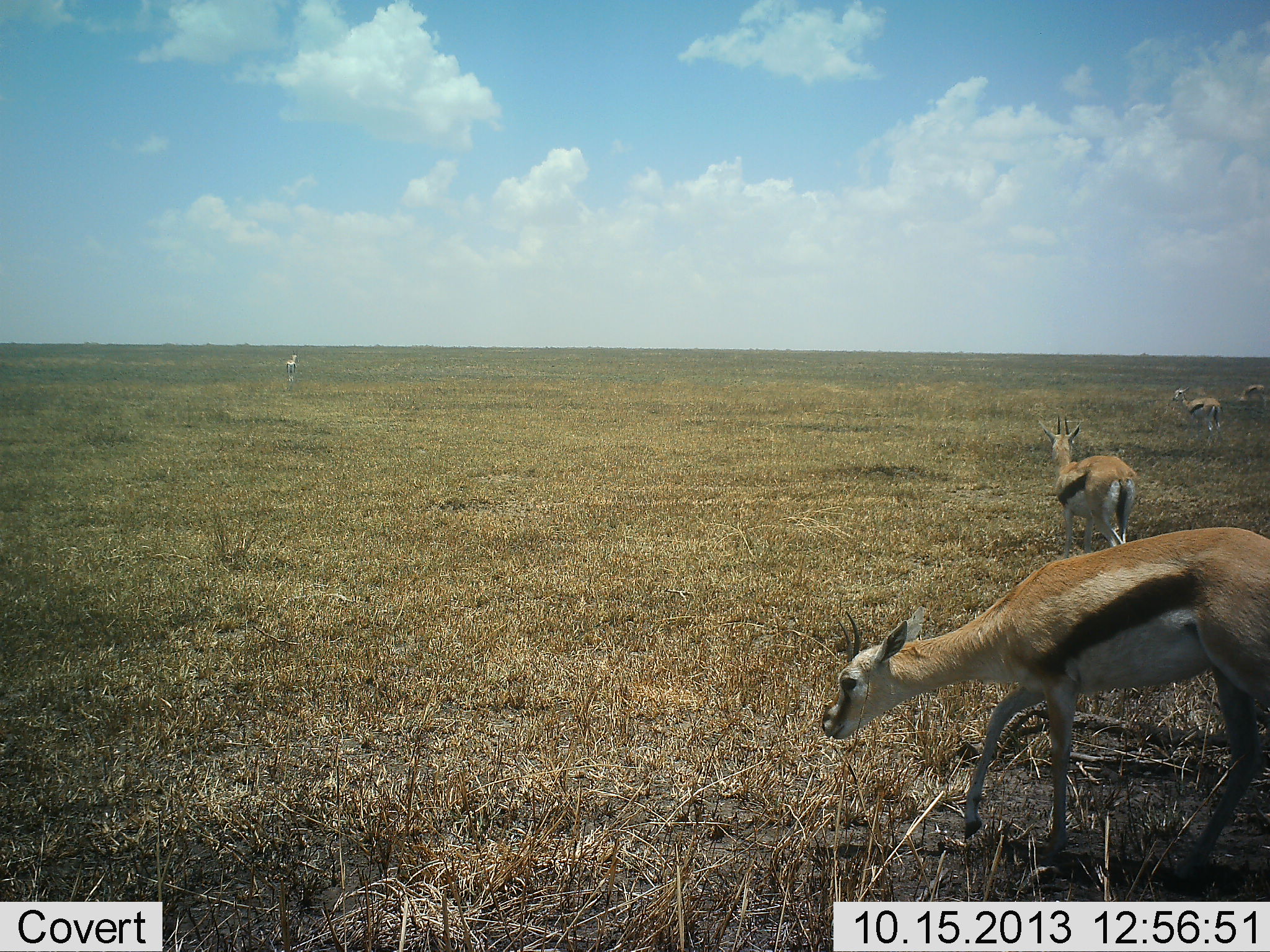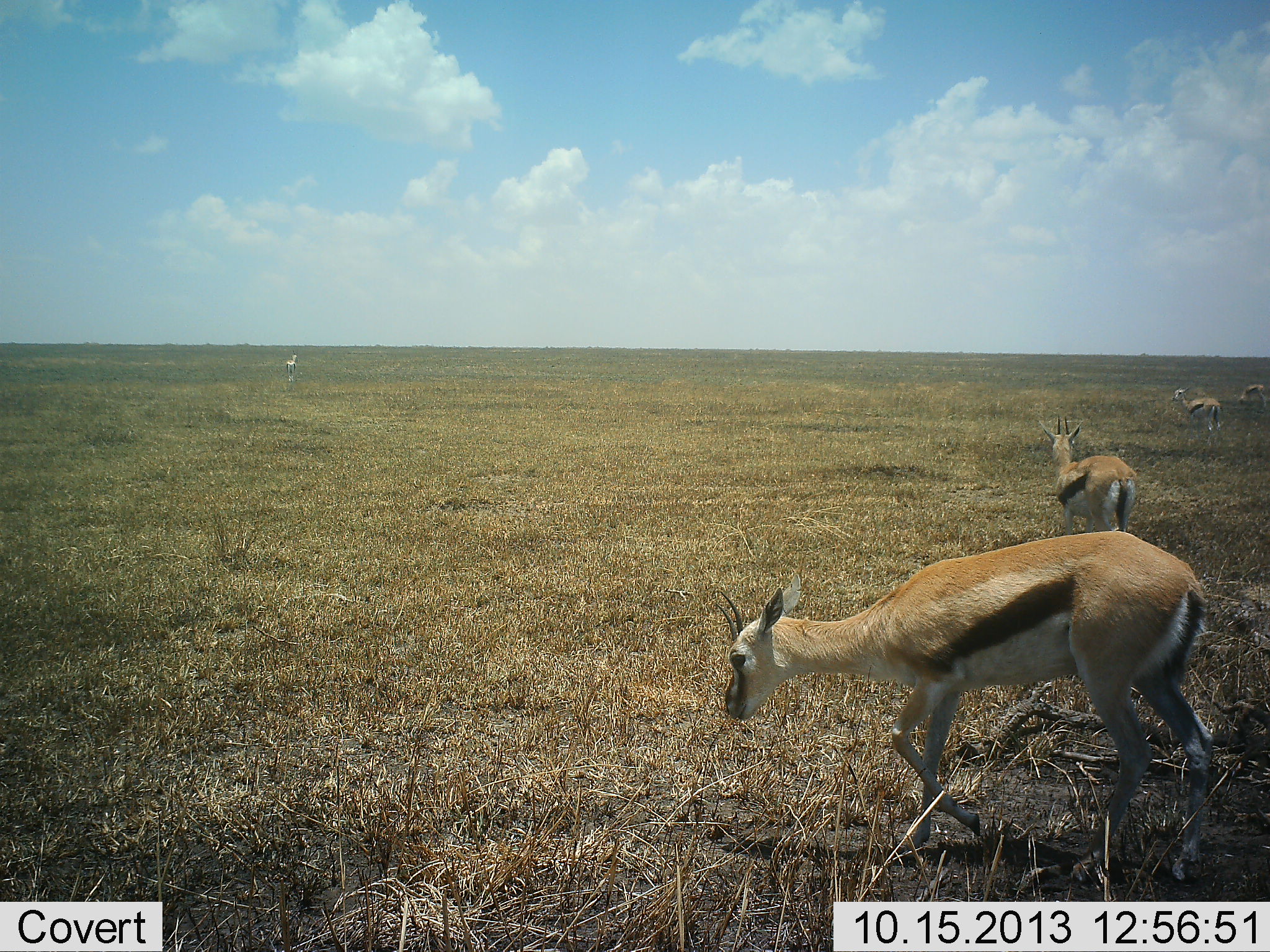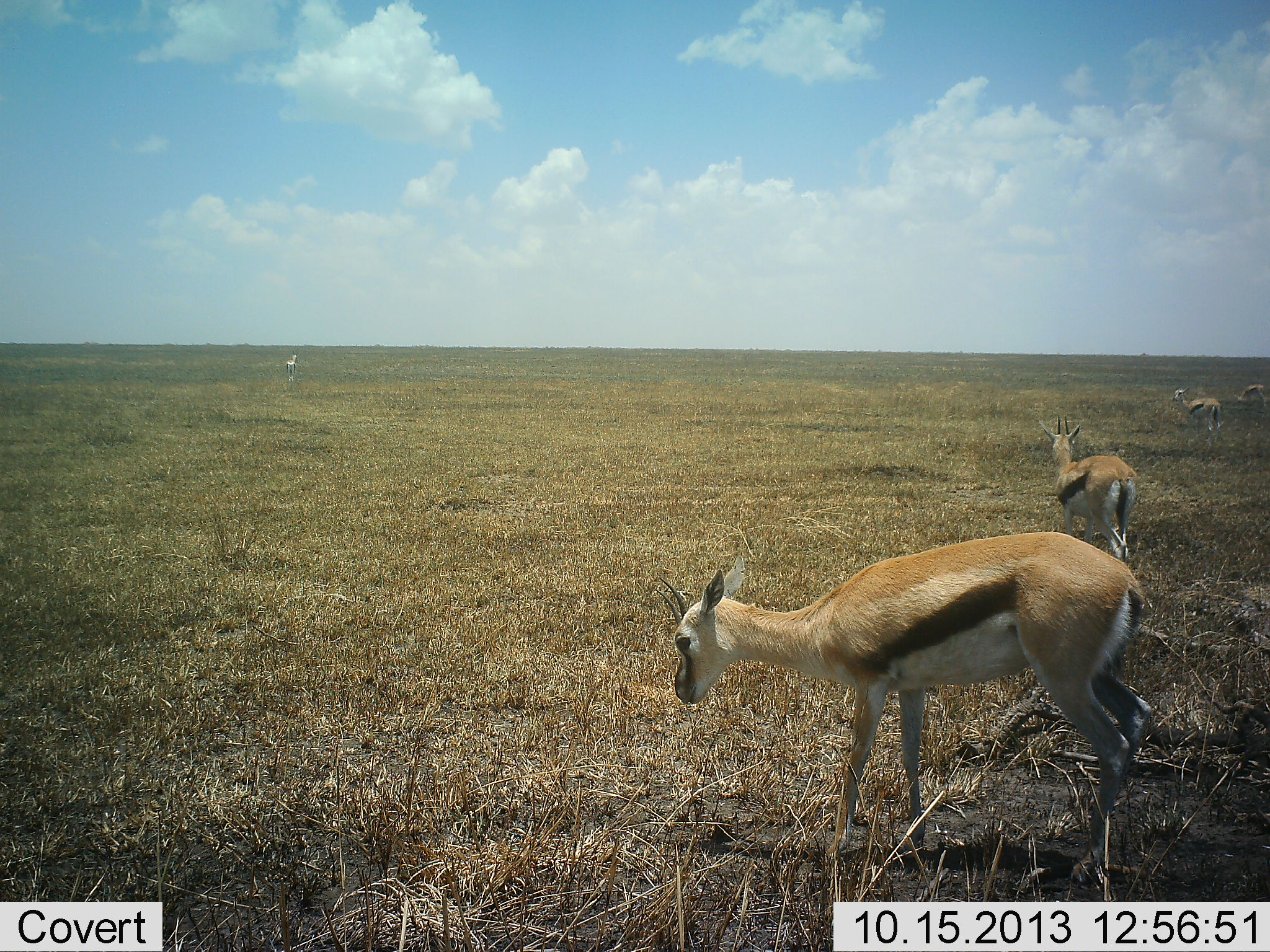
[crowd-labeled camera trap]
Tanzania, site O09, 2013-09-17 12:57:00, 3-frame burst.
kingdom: Animalia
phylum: Chordata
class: Mammalia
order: Artiodactyla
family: Bovidae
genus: Eudorcas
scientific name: Eudorcas thomsonii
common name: thomson's gazelle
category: gazellethomsons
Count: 5.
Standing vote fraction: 79%.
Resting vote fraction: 0%.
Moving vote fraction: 67%.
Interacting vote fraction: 0%.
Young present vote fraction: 4%.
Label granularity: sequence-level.